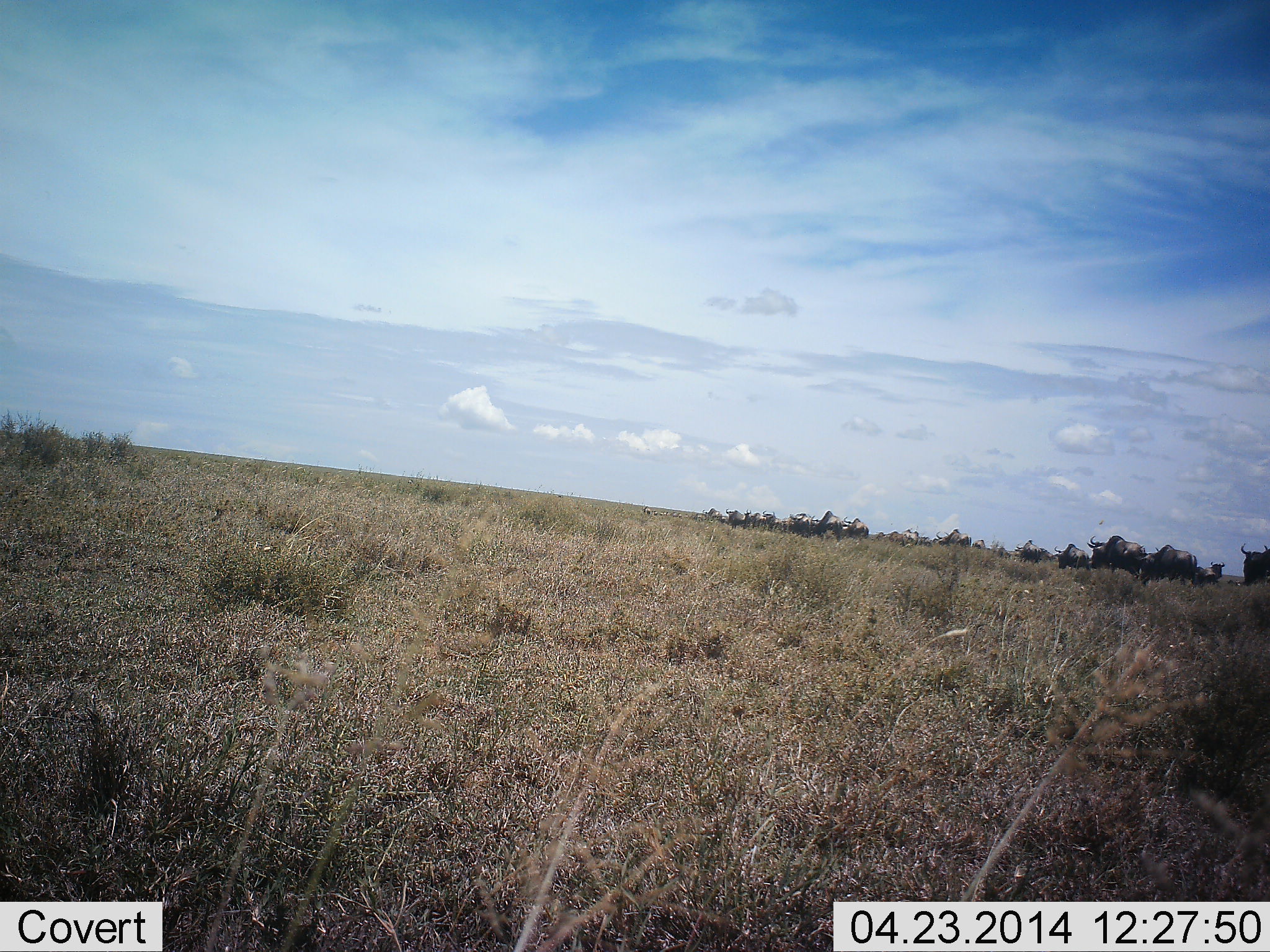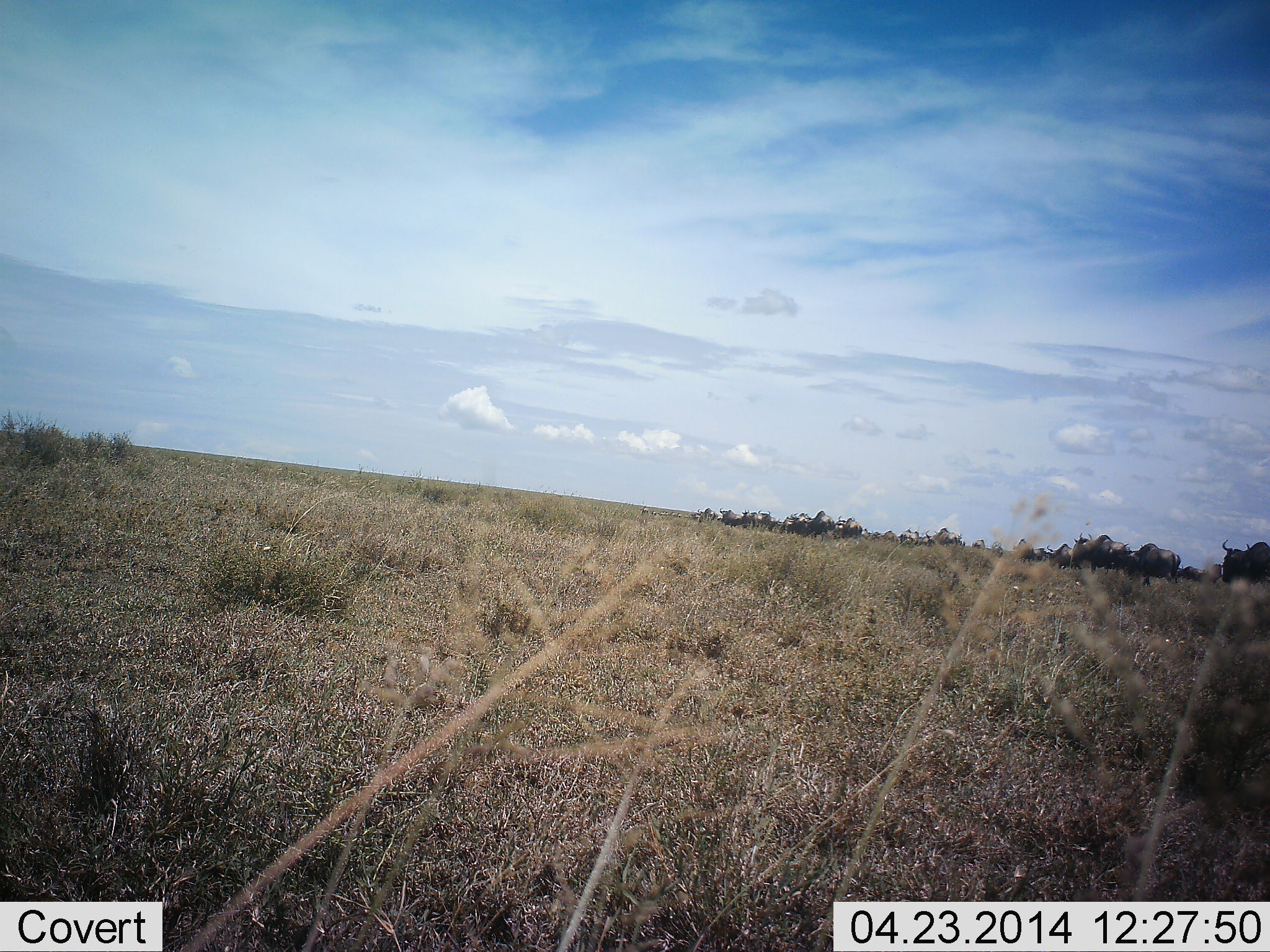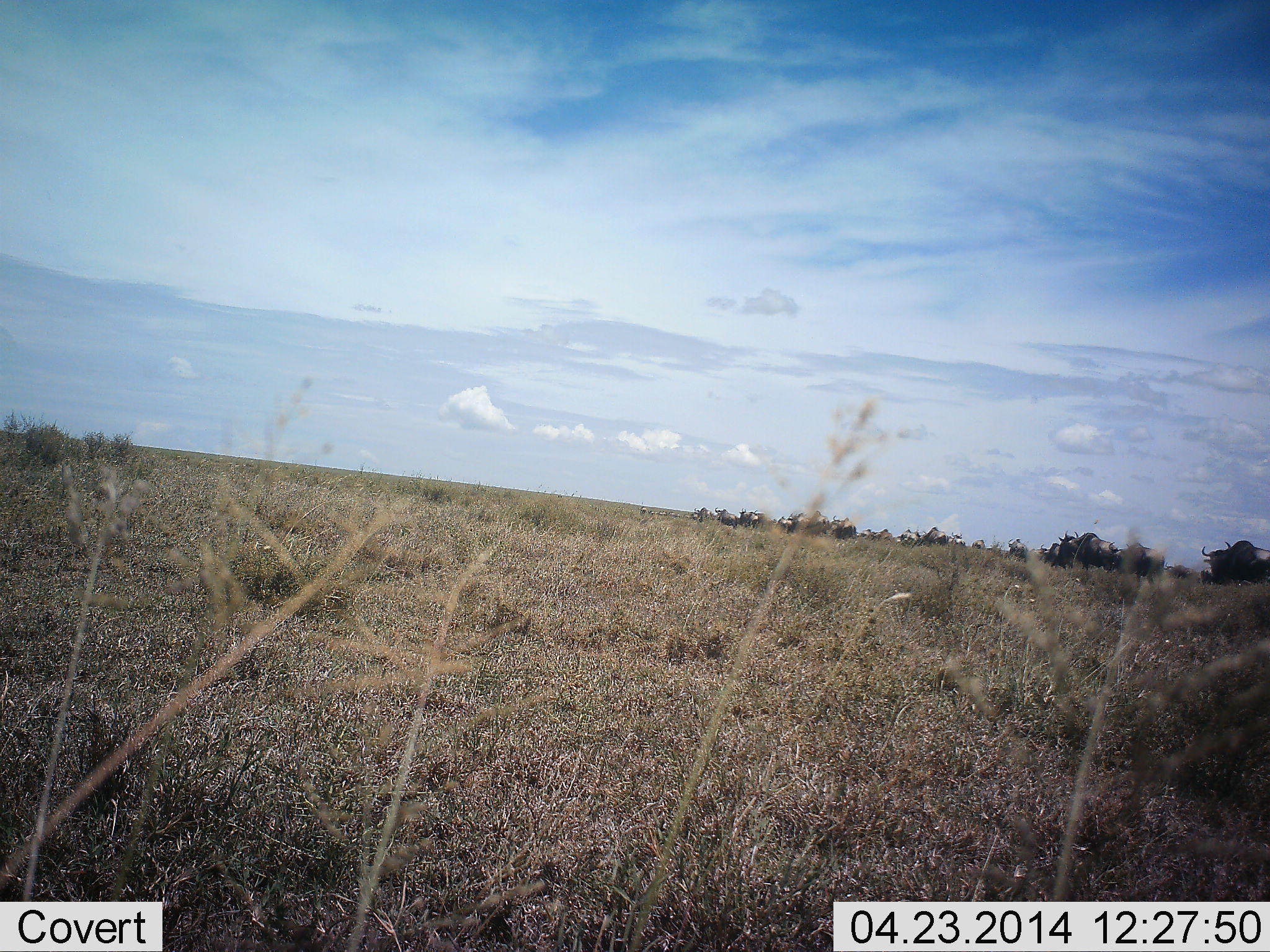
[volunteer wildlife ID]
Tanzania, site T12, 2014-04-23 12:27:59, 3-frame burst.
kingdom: Animalia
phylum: Chordata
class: Mammalia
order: Artiodactyla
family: Bovidae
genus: Connochaetes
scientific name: Connochaetes taurinus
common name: blue wildebeest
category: wildebeest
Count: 11-50.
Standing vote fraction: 10%.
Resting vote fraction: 0%.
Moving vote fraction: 100%.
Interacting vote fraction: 0%.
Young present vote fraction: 0%.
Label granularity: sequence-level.